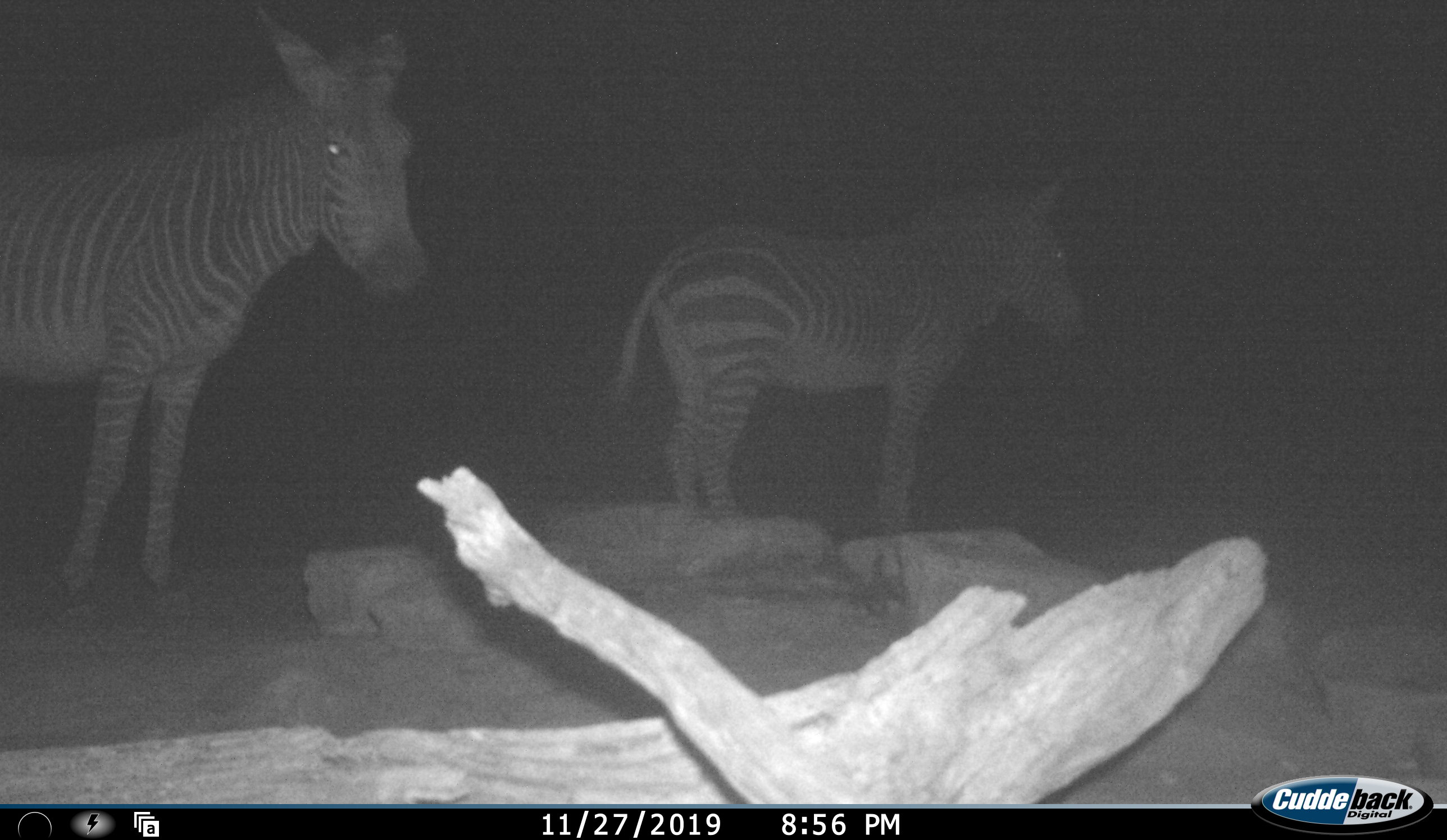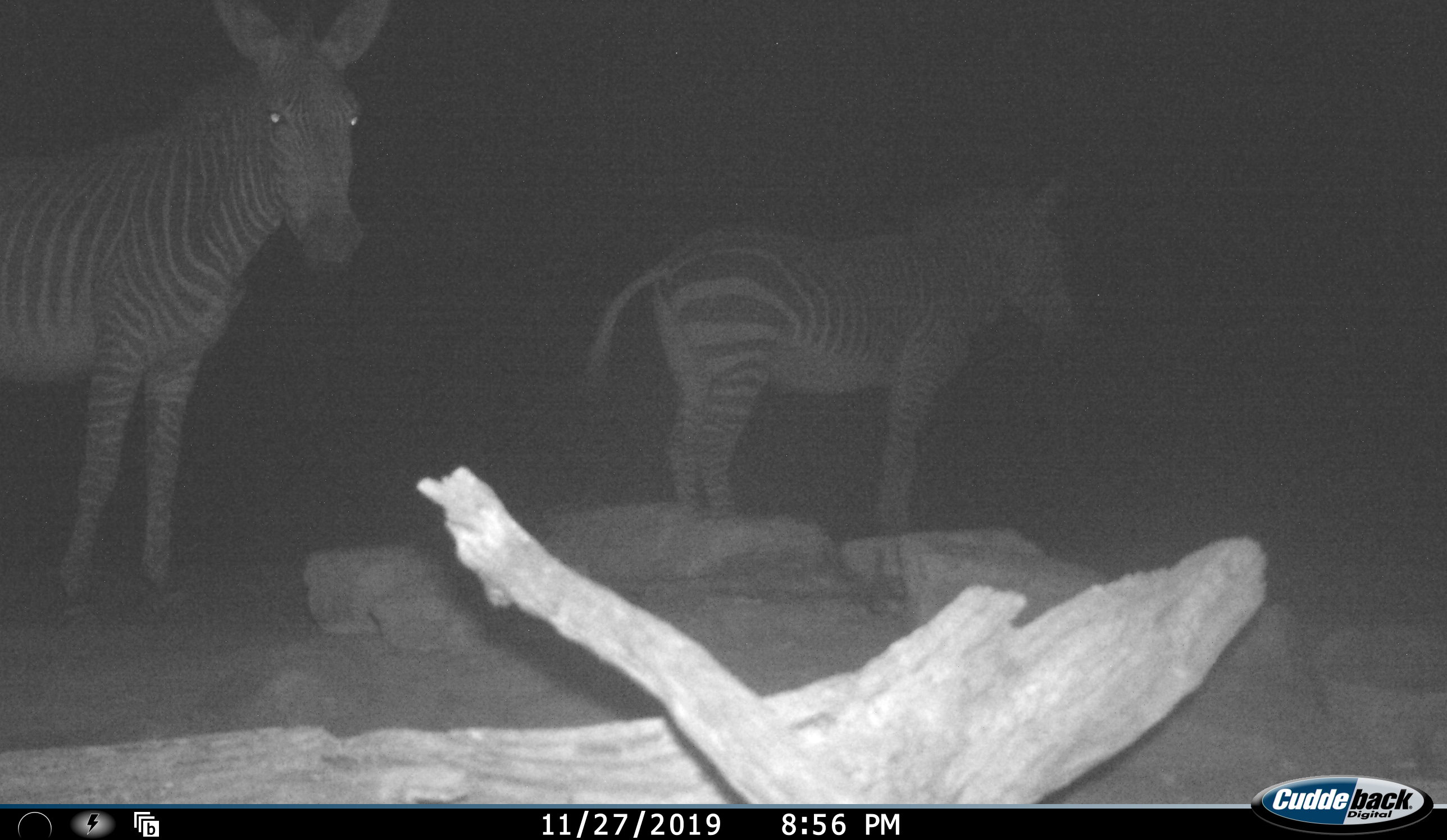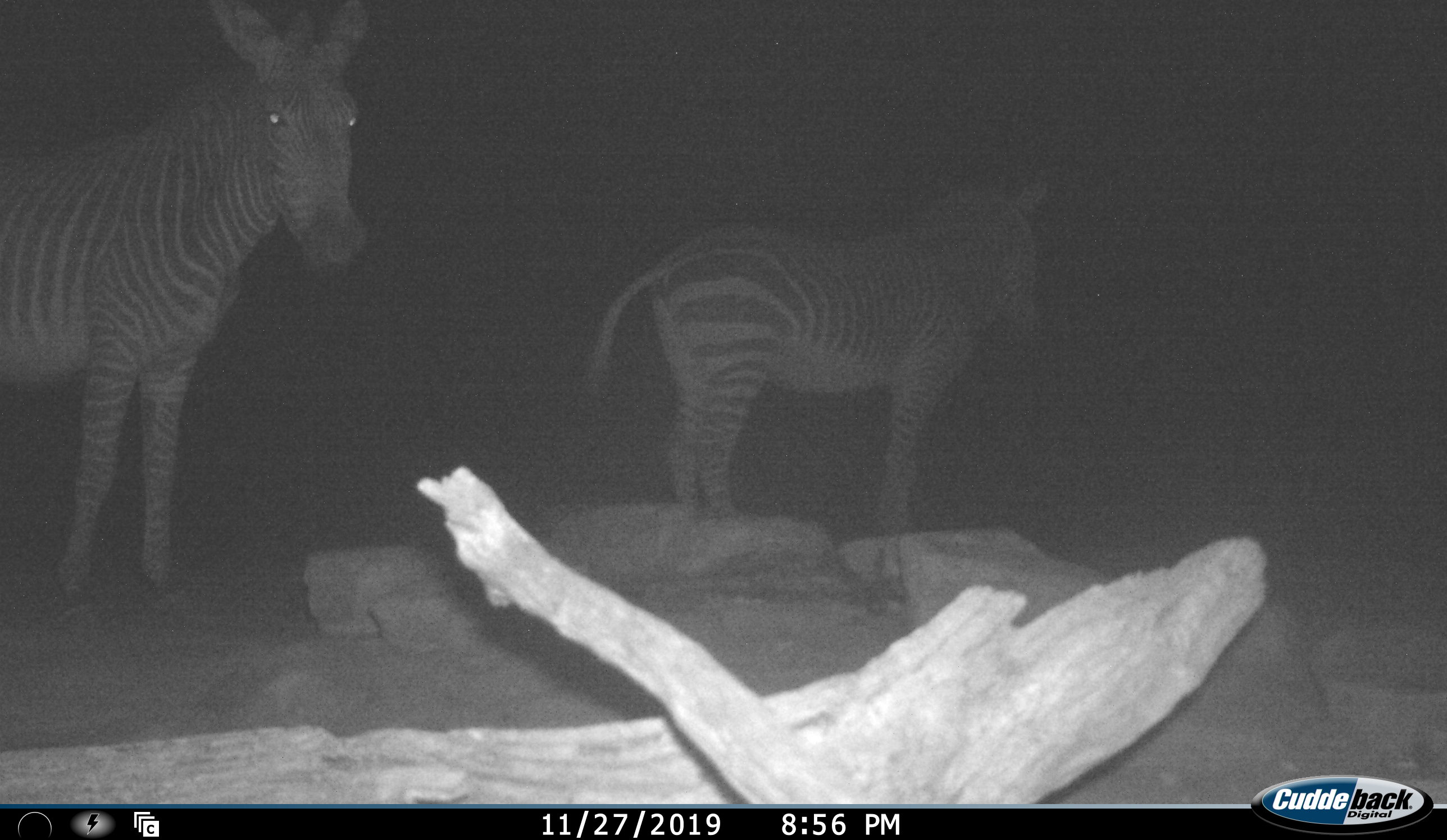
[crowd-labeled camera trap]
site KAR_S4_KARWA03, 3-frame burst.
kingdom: Animalia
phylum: Chordata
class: Mammalia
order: Perissodactyla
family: Equidae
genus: Equus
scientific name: Equus zebra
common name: mountain zebra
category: zebramountain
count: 2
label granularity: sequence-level